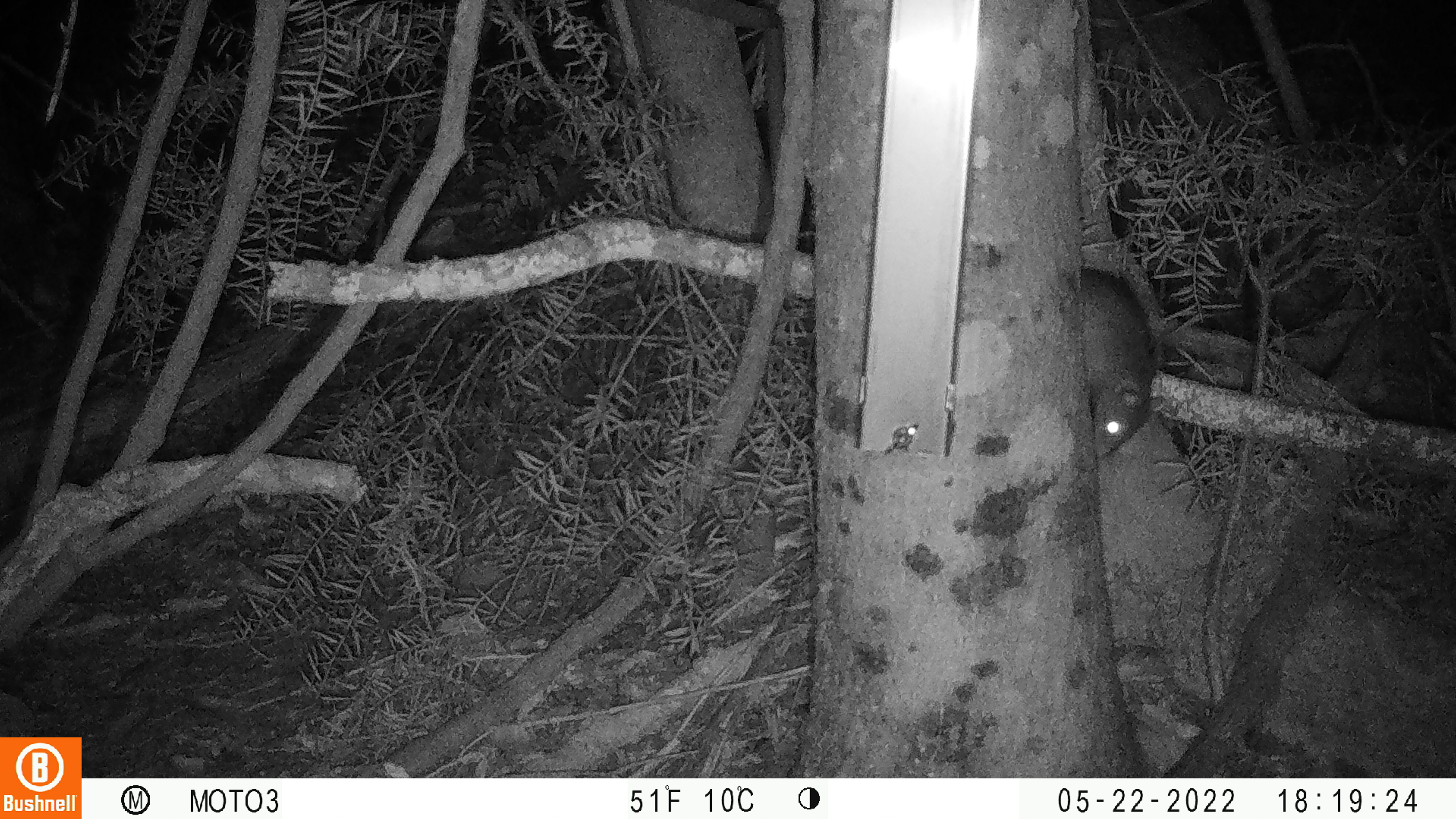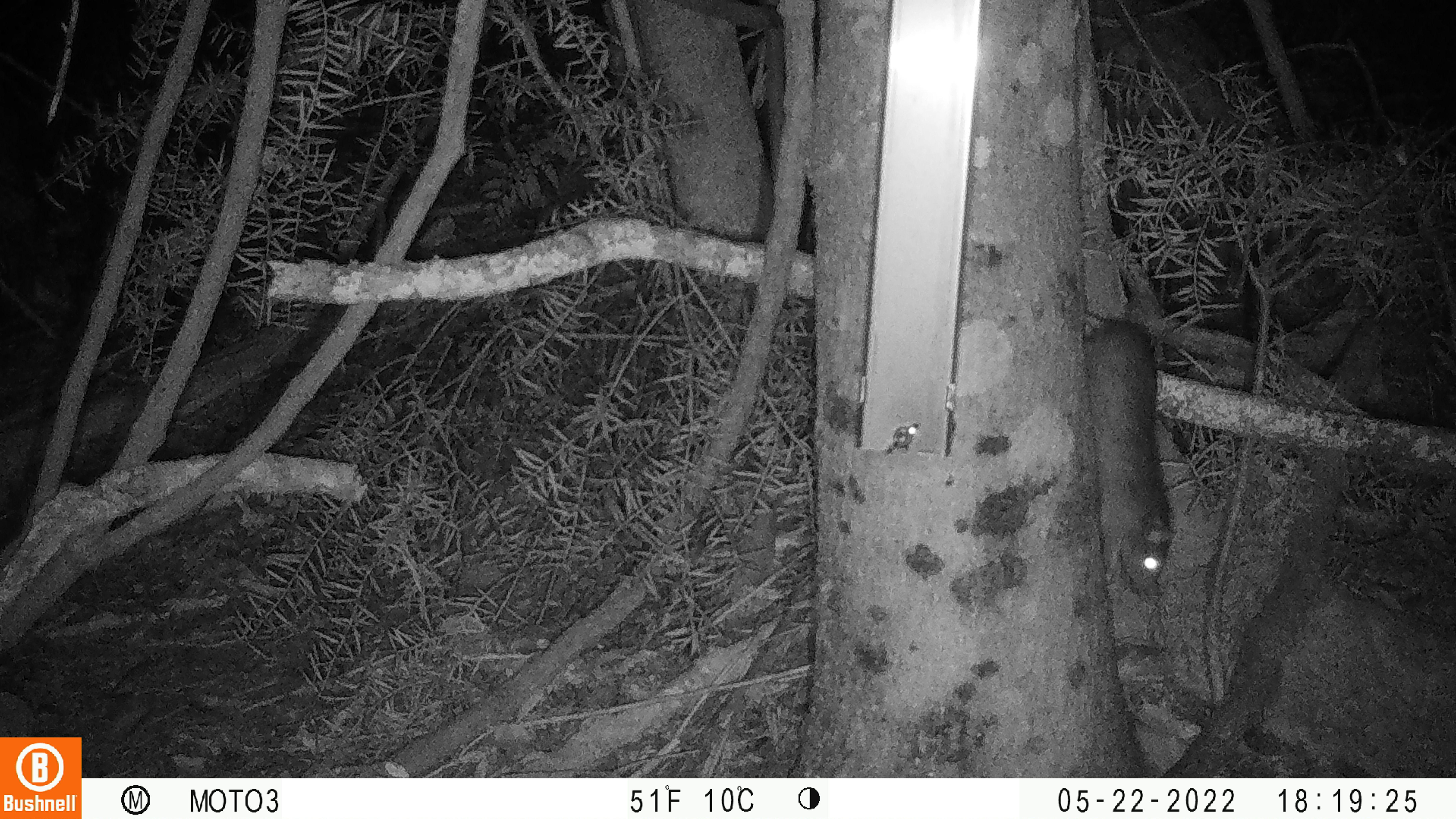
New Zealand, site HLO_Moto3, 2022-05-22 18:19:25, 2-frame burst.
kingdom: Animalia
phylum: Chordata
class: Mammalia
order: Rodentia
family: Muridae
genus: Rattus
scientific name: Rattus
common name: rat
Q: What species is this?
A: Rat (Rattus).